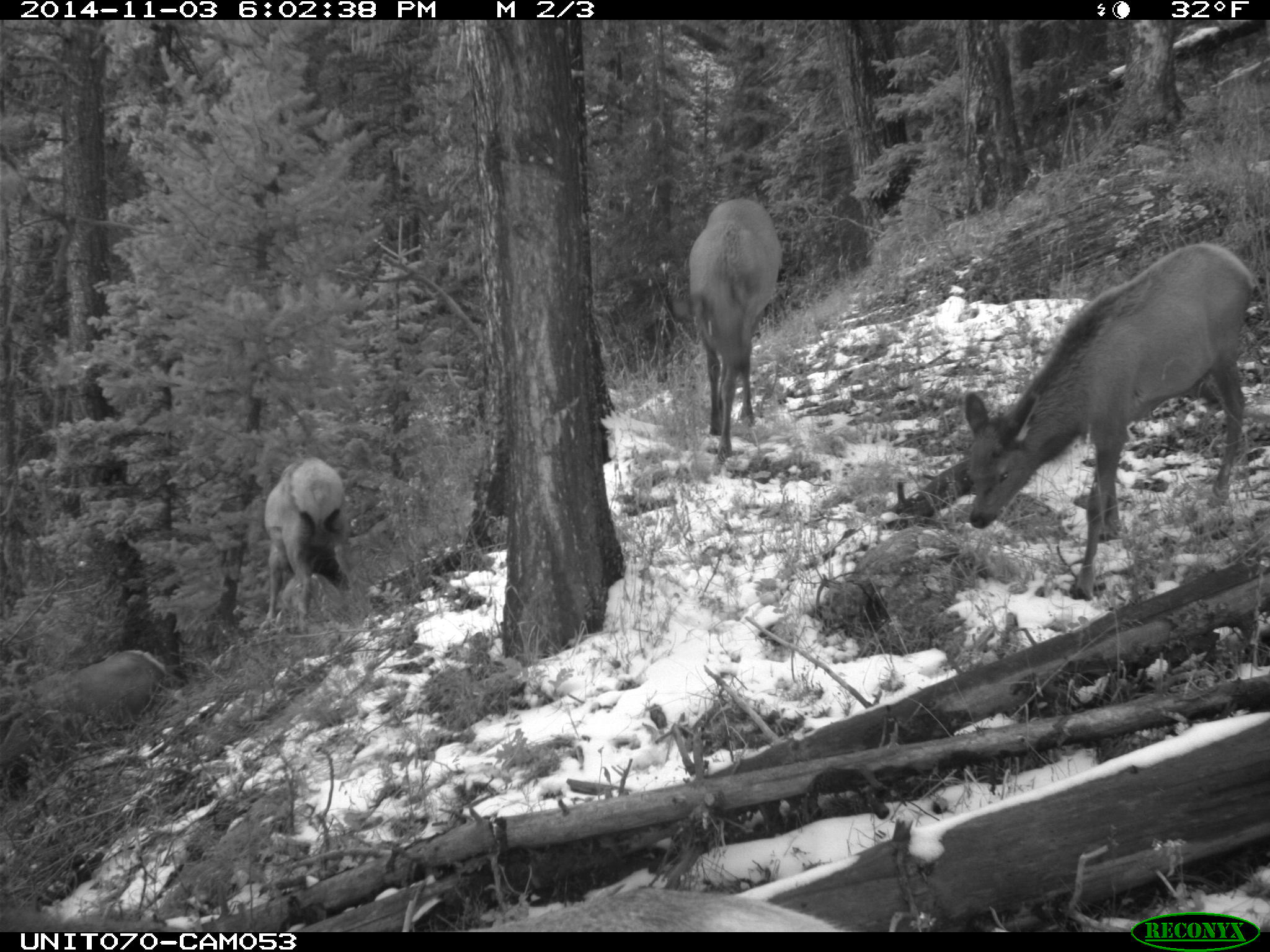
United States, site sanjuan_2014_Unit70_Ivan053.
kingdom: Animalia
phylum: Chordata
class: Mammalia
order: Artiodactyla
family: Cervidae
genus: Cervus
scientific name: Cervus elaphus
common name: red deer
Cervus elaphus (red deer).